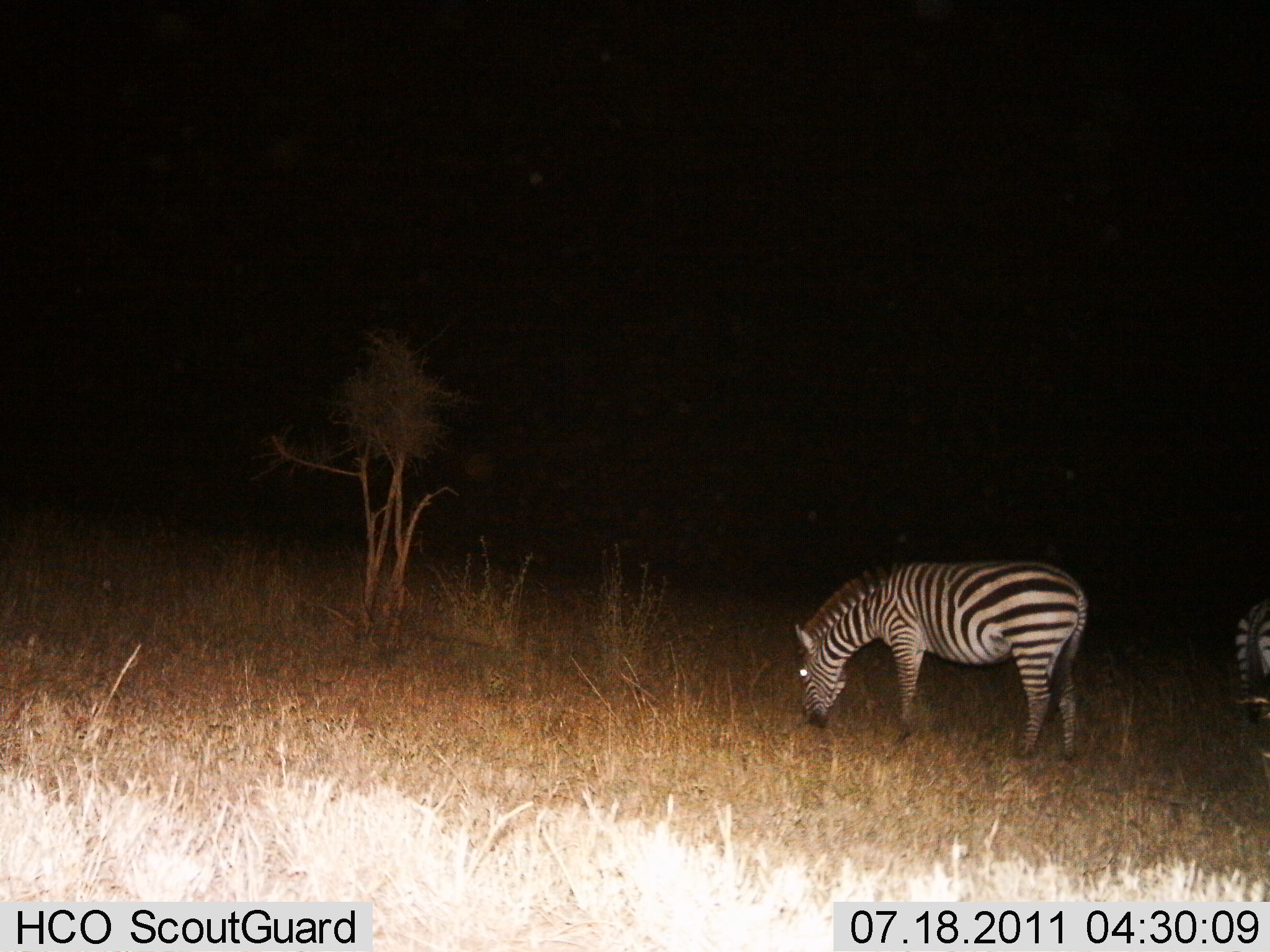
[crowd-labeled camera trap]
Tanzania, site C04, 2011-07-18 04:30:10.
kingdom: Animalia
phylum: Chordata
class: Mammalia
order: Perissodactyla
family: Equidae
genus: Equus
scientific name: Equus quagga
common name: plains zebra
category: zebra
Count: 2.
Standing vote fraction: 56%.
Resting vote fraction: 0%.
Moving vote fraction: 0%.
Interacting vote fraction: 0%.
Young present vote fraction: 0%.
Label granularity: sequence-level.